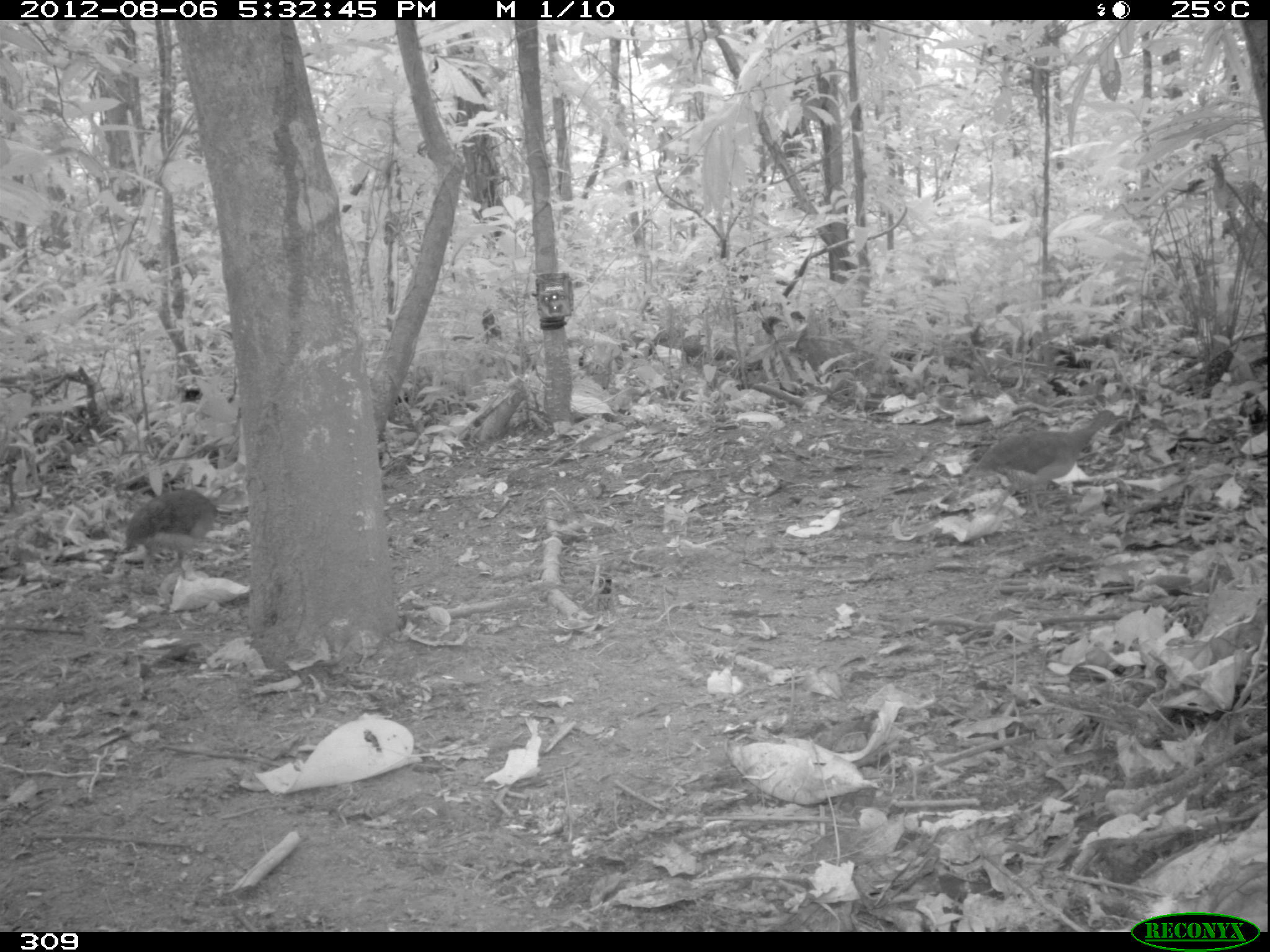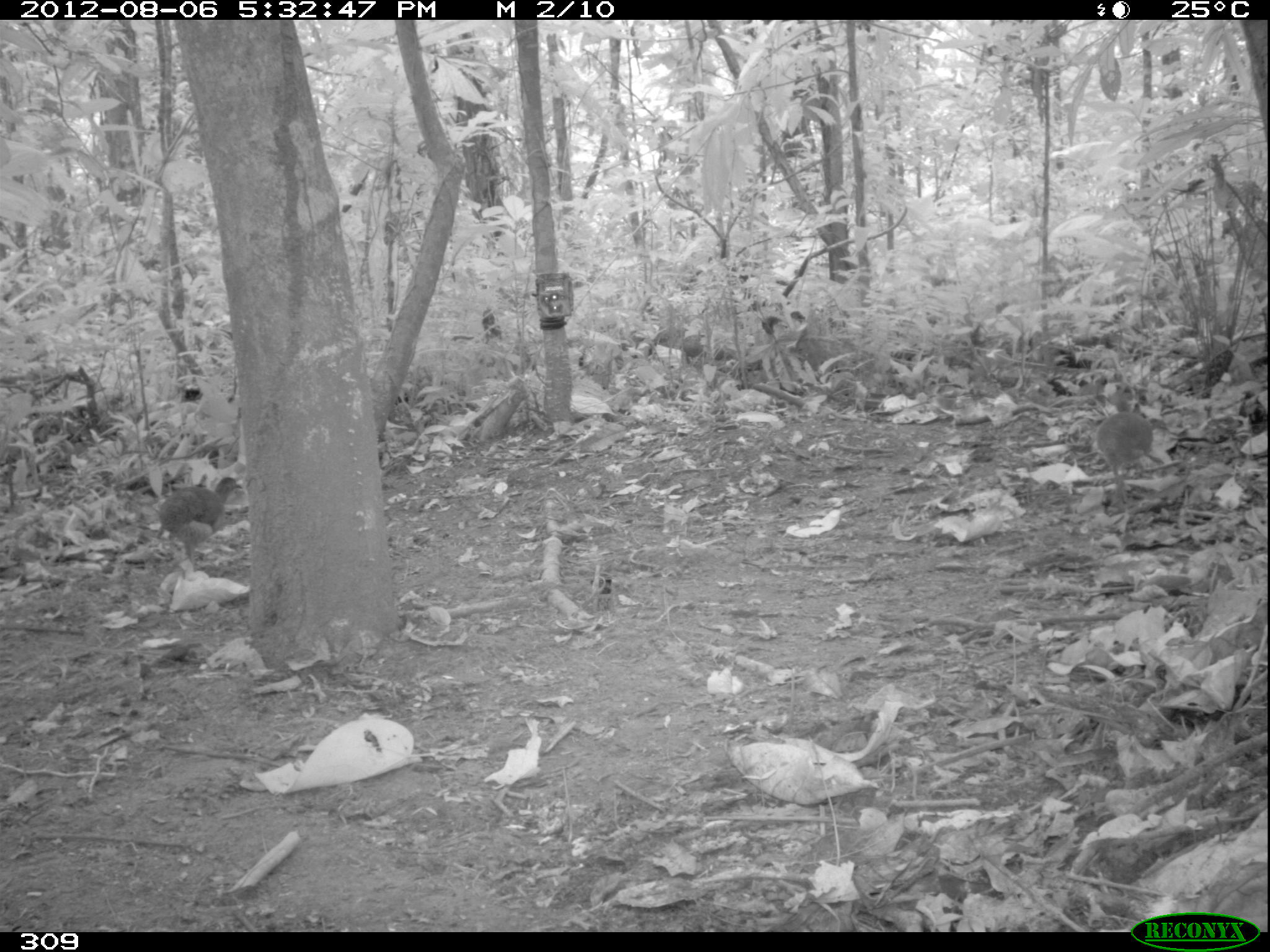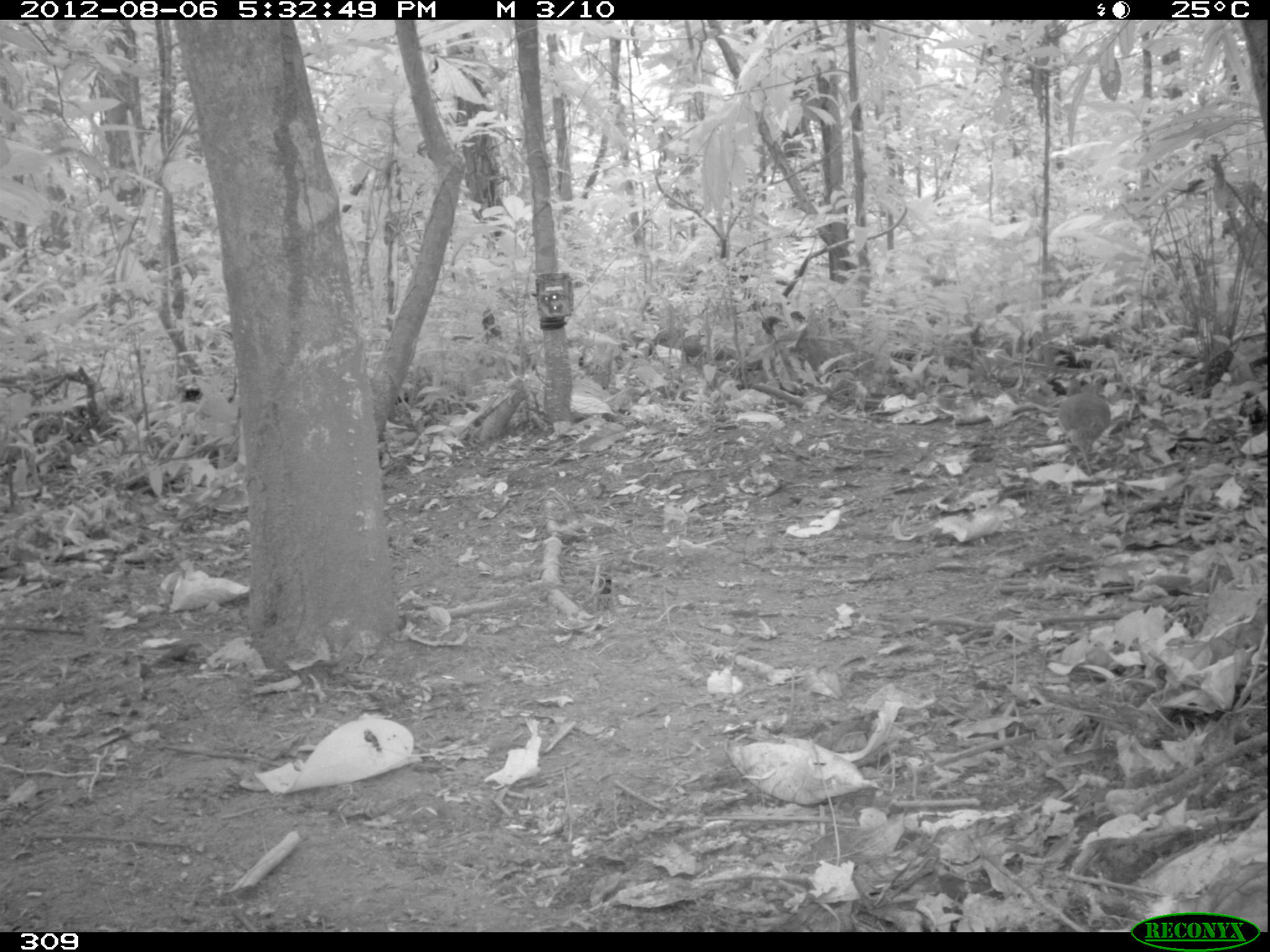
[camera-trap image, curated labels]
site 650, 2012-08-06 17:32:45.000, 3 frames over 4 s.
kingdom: Animalia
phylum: Chordata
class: Aves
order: Galliformes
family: Phasianidae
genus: Alectoris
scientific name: Alectoris rufa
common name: red-legged partridge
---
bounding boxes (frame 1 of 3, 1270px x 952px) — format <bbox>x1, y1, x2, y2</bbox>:
alectoris rufa: <bbox>962, 410, 1130, 520</bbox>; <bbox>115, 488, 225, 579</bbox>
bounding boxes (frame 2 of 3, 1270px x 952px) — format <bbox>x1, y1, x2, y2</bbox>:
alectoris rufa: <bbox>155, 476, 244, 571</bbox>; <bbox>1088, 405, 1155, 499</bbox>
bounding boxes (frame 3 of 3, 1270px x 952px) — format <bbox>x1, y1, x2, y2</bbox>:
alectoris rufa: <bbox>1057, 375, 1121, 476</bbox>